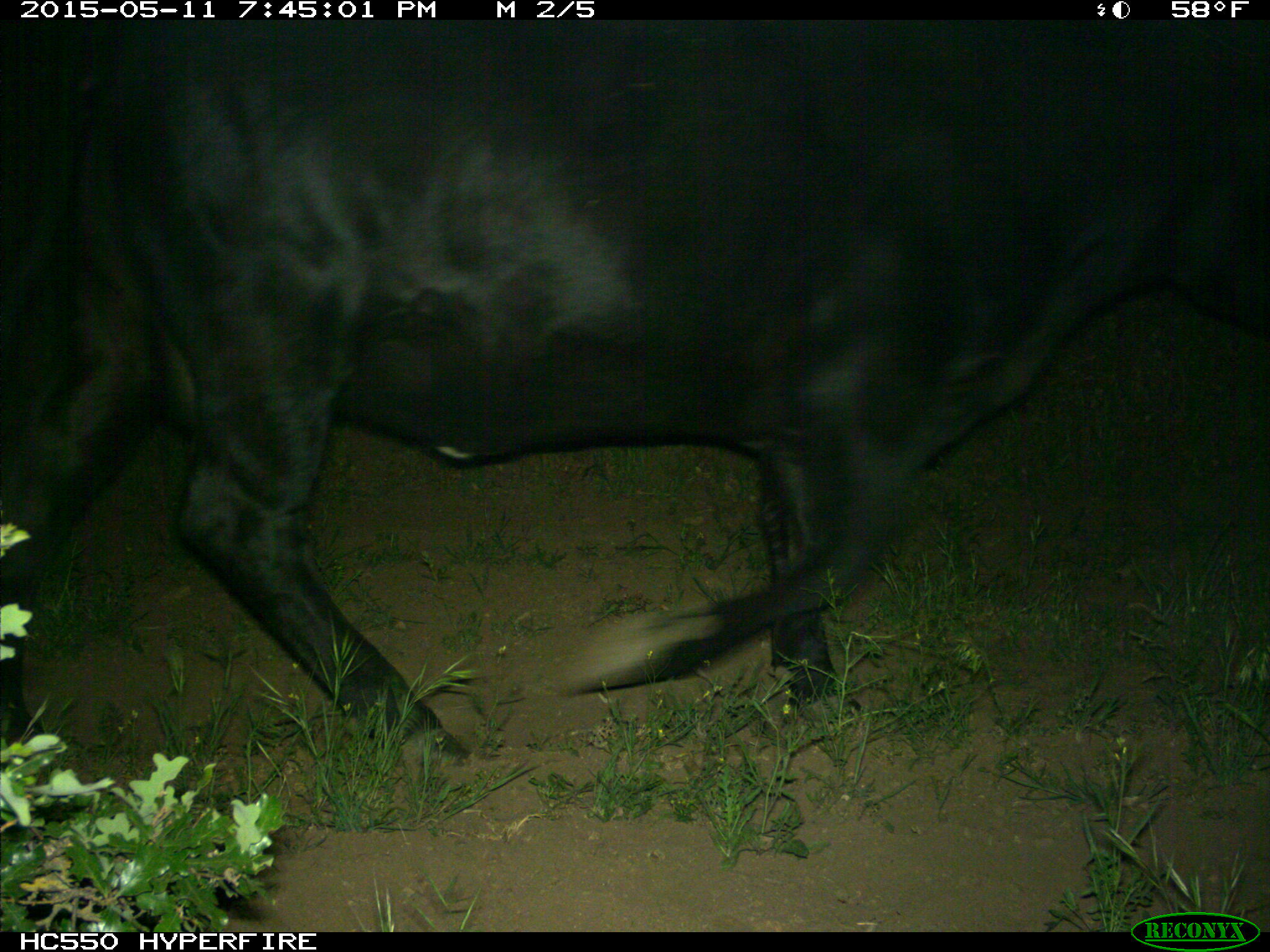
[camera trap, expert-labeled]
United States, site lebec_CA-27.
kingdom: Animalia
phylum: Chordata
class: Mammalia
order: Artiodactyla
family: Bovidae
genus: Bos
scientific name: Bos taurus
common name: domestic cow